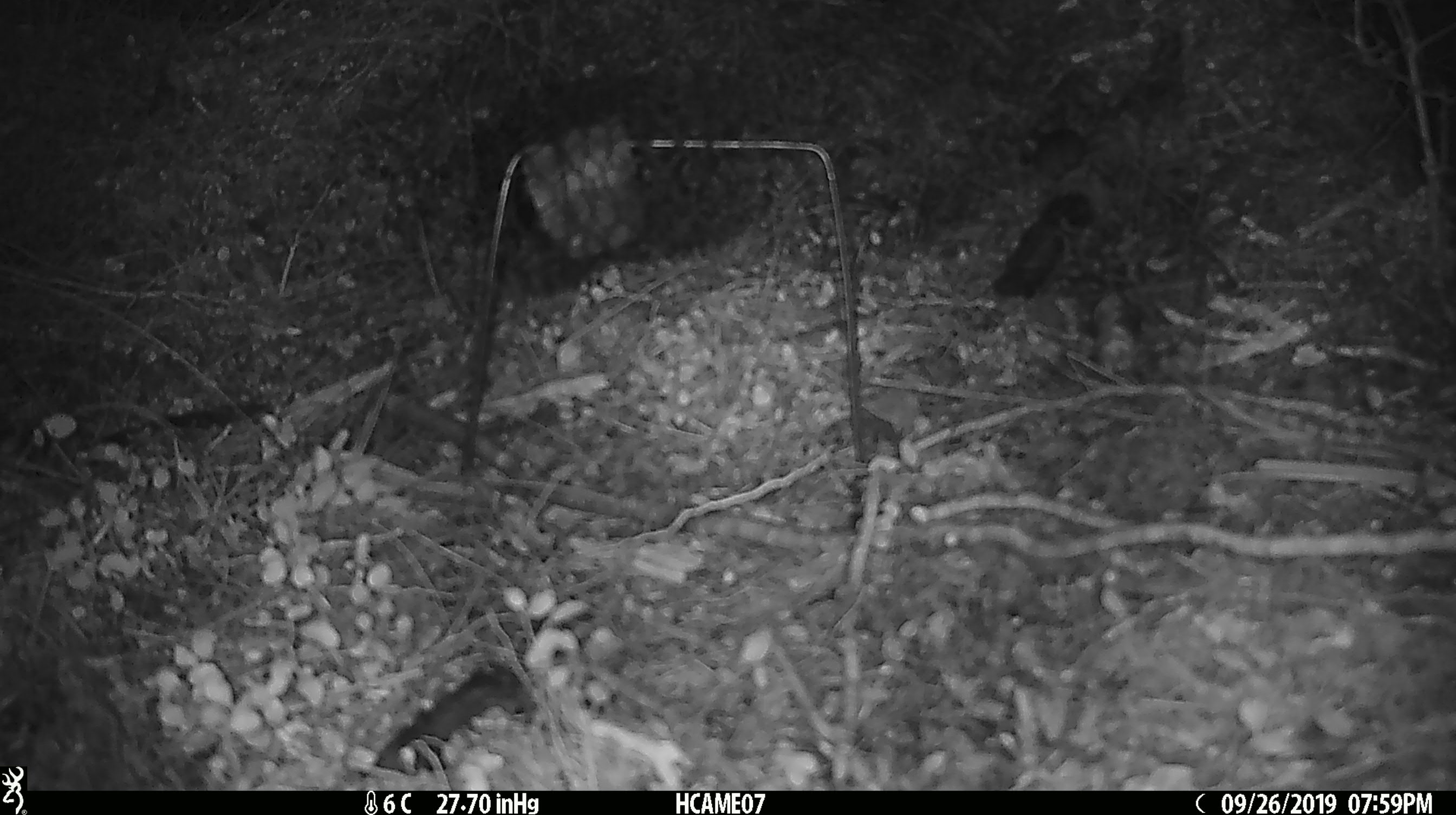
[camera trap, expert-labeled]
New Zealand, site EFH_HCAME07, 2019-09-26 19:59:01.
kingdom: Animalia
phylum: Chordata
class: Mammalia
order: Rodentia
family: Muridae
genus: Mus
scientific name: Mus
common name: mouse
Mouse (Mus).